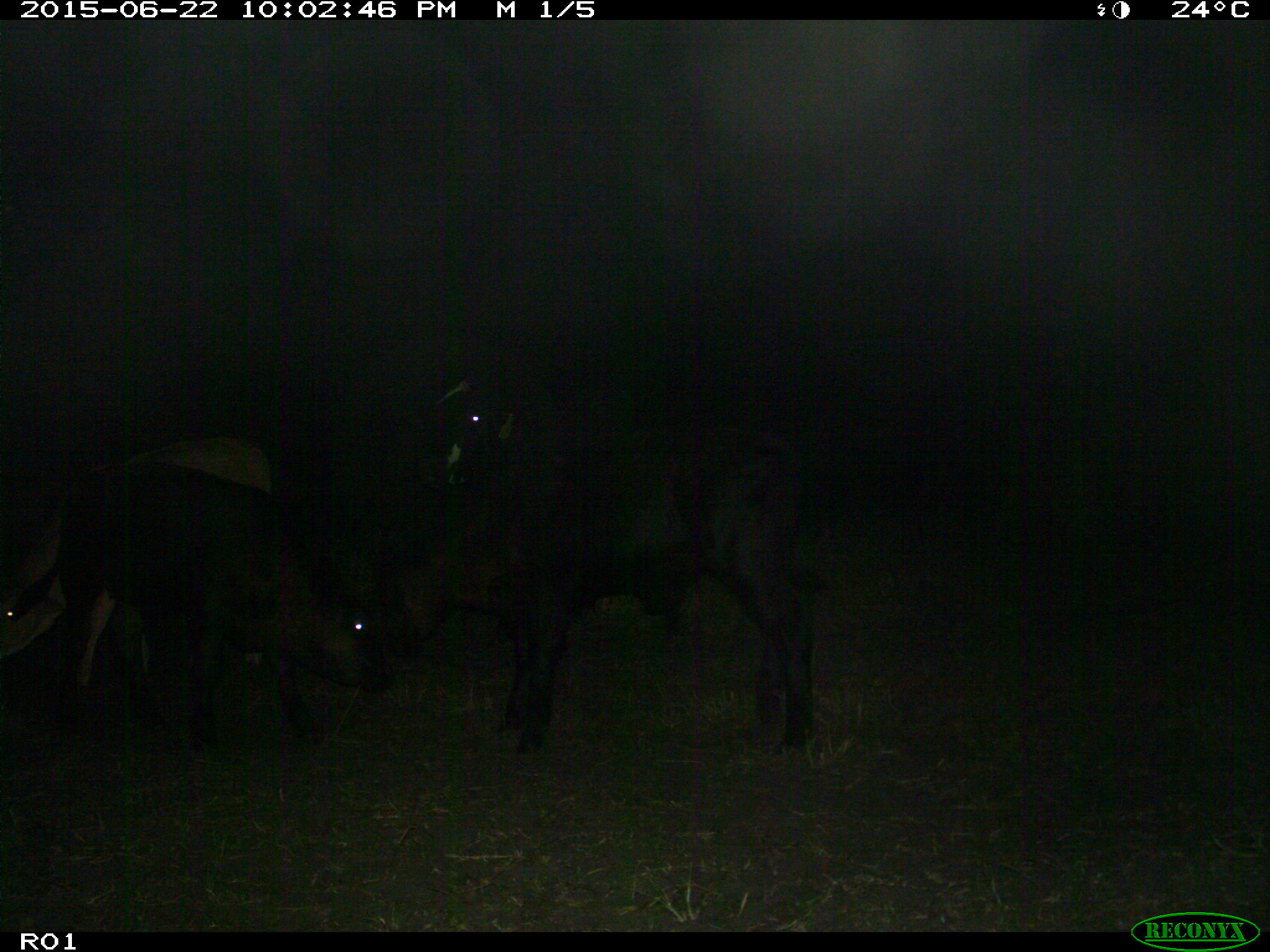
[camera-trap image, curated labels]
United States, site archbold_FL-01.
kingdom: Animalia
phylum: Chordata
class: Mammalia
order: Artiodactyla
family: Bovidae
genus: Bos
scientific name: Bos taurus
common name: domestic cow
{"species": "Bos taurus (domestic cow)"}